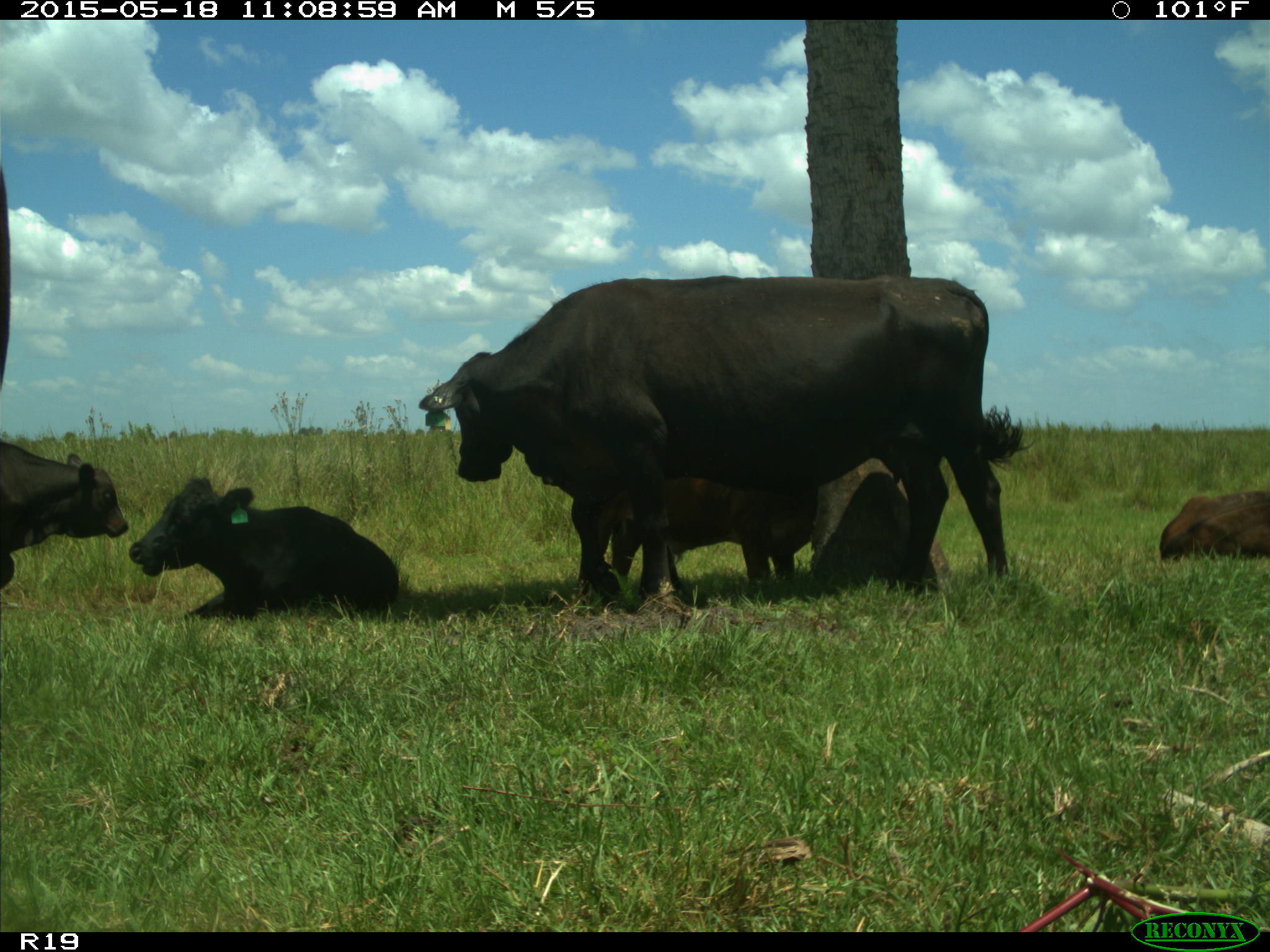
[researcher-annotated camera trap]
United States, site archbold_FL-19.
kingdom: Animalia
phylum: Chordata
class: Mammalia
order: Artiodactyla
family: Bovidae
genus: Bos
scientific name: Bos taurus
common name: domestic cow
Bos taurus (domestic cow).